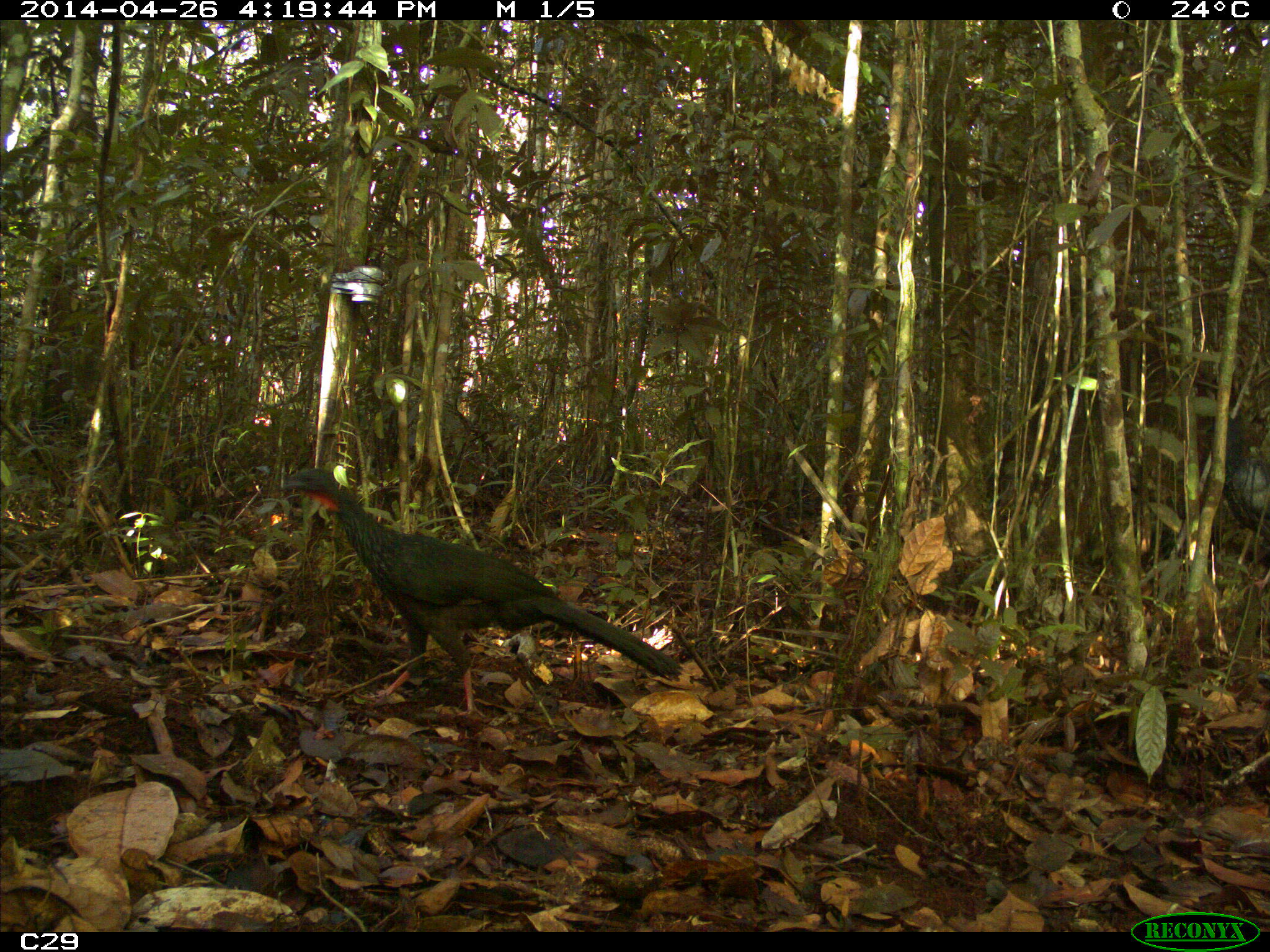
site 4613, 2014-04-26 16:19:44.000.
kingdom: Animalia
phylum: Chordata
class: Aves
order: Galliformes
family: Cracidae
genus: Penelope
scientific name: Penelope jacquacu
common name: spix's guan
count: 1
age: adult